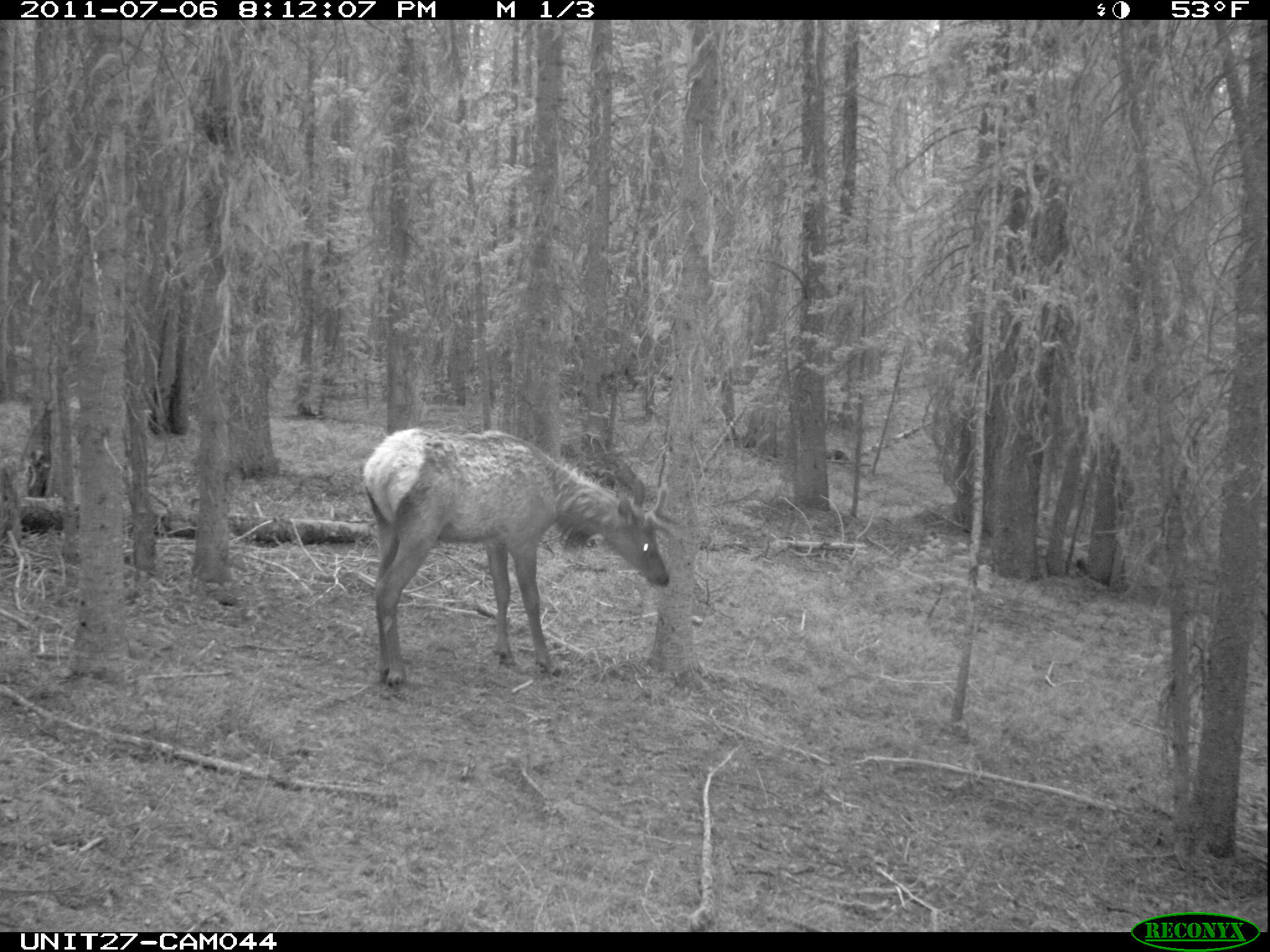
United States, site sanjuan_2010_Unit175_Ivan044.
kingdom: Animalia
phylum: Chordata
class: Mammalia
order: Artiodactyla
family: Cervidae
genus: Cervus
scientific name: Cervus elaphus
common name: red deer